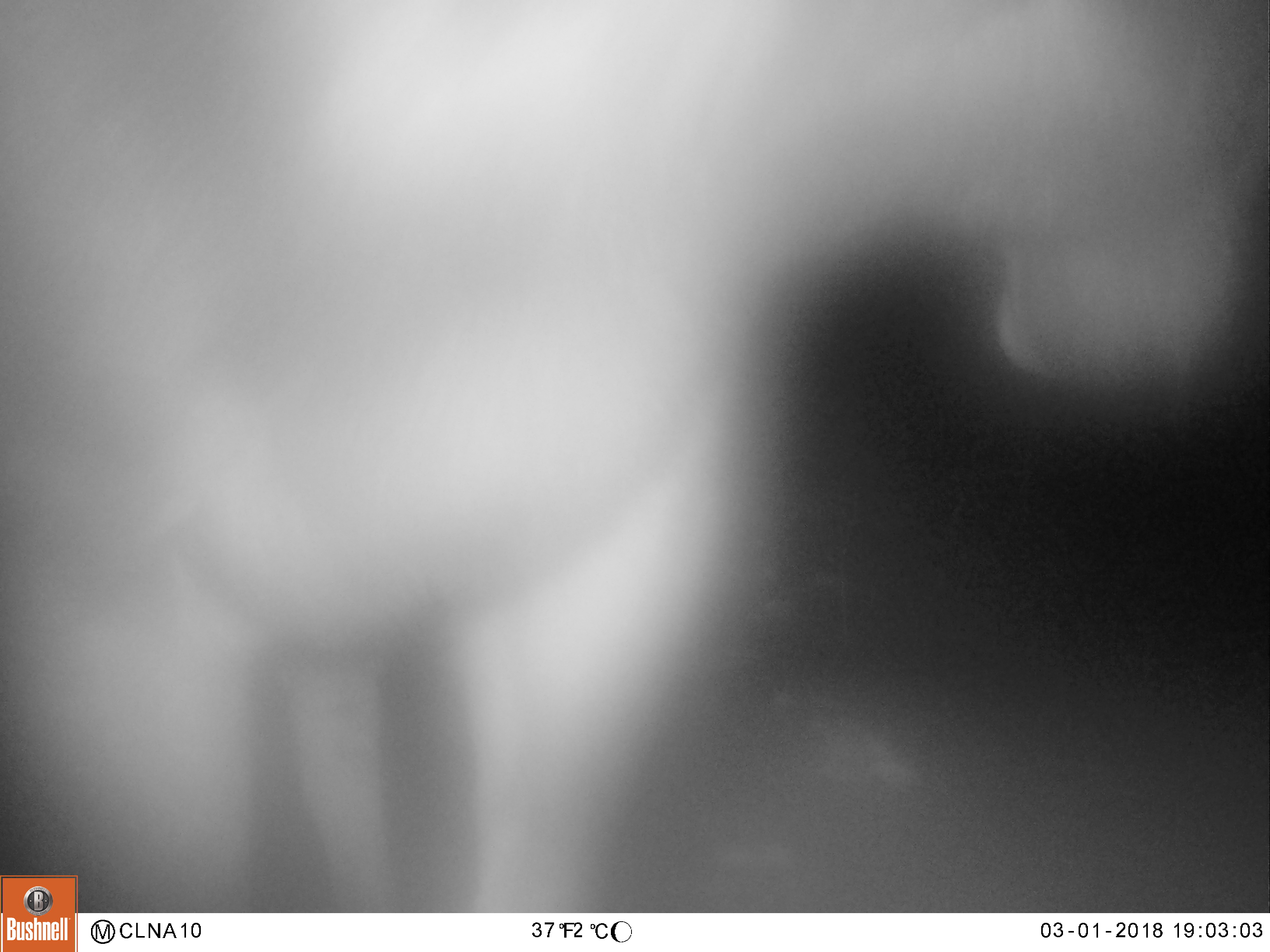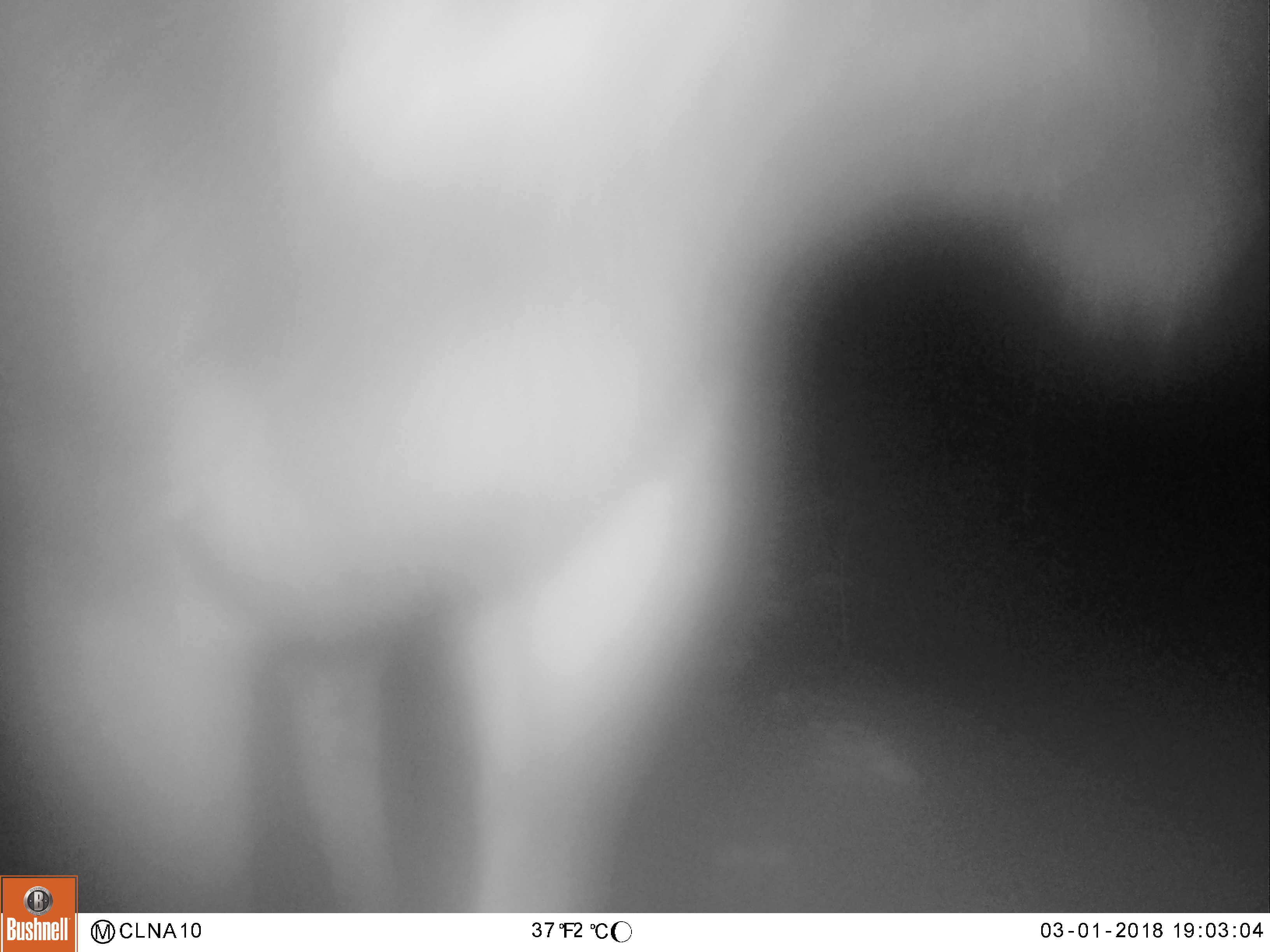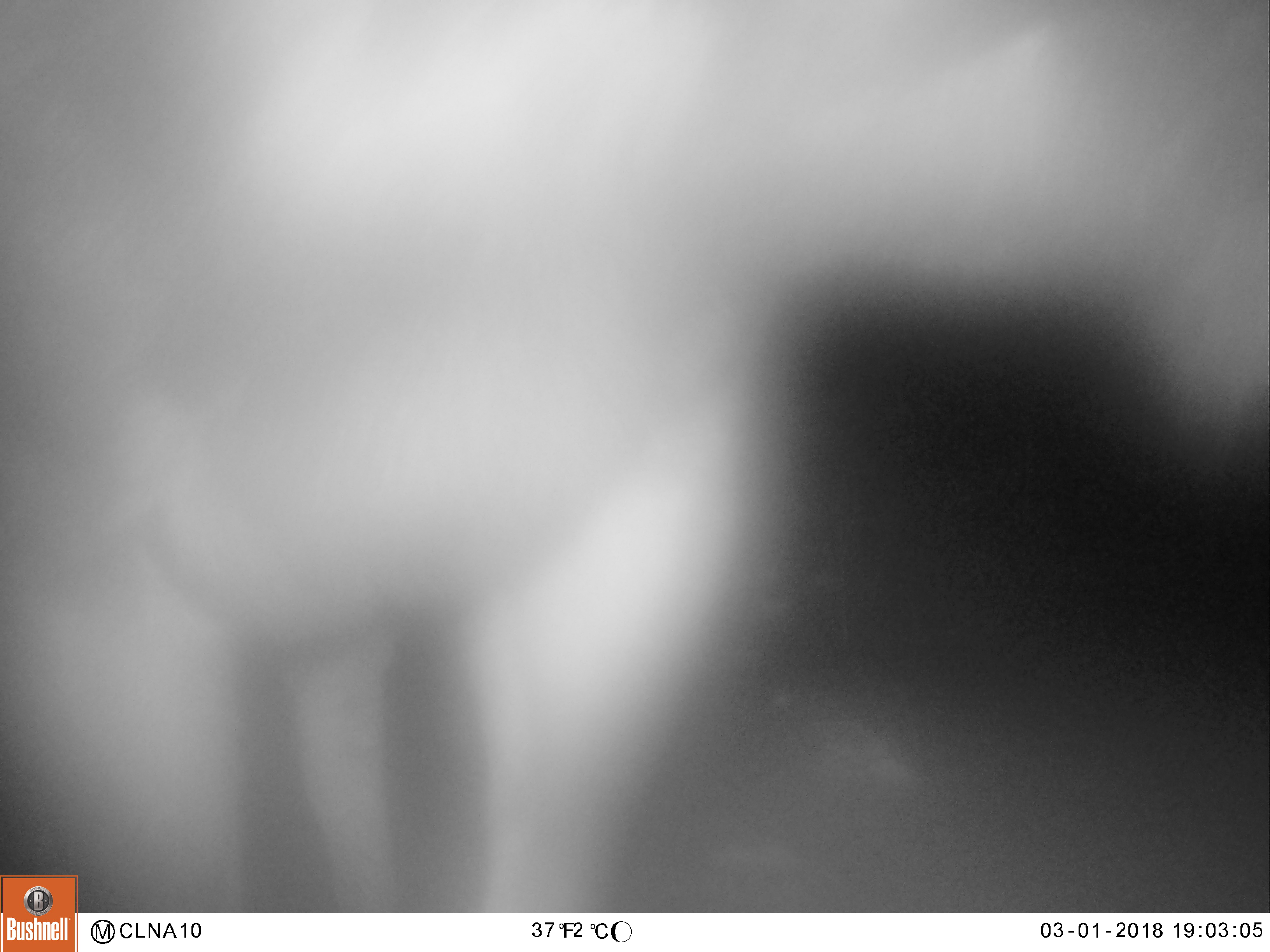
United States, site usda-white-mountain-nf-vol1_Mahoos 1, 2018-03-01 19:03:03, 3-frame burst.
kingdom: Animalia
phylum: Chordata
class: Mammalia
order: Artiodactyla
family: Cervidae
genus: Alces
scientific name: Alces alces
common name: moose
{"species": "moose (Alces alces)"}